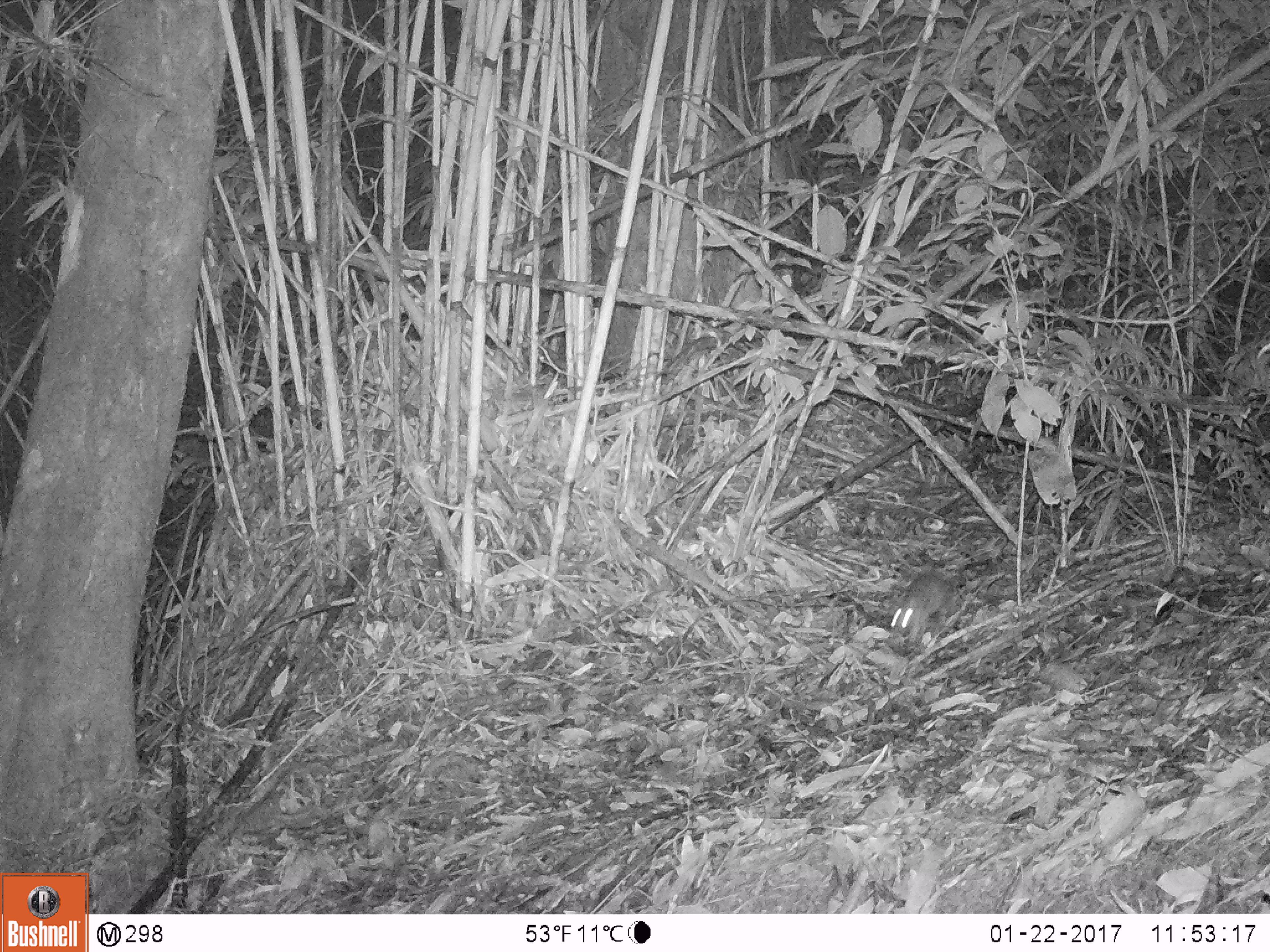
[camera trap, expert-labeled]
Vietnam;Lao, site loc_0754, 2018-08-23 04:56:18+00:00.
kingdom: Animalia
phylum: Chordata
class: Mammalia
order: Rodentia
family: Muridae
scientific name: Muridae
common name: old-world mice and rats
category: unidentified murid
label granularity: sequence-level